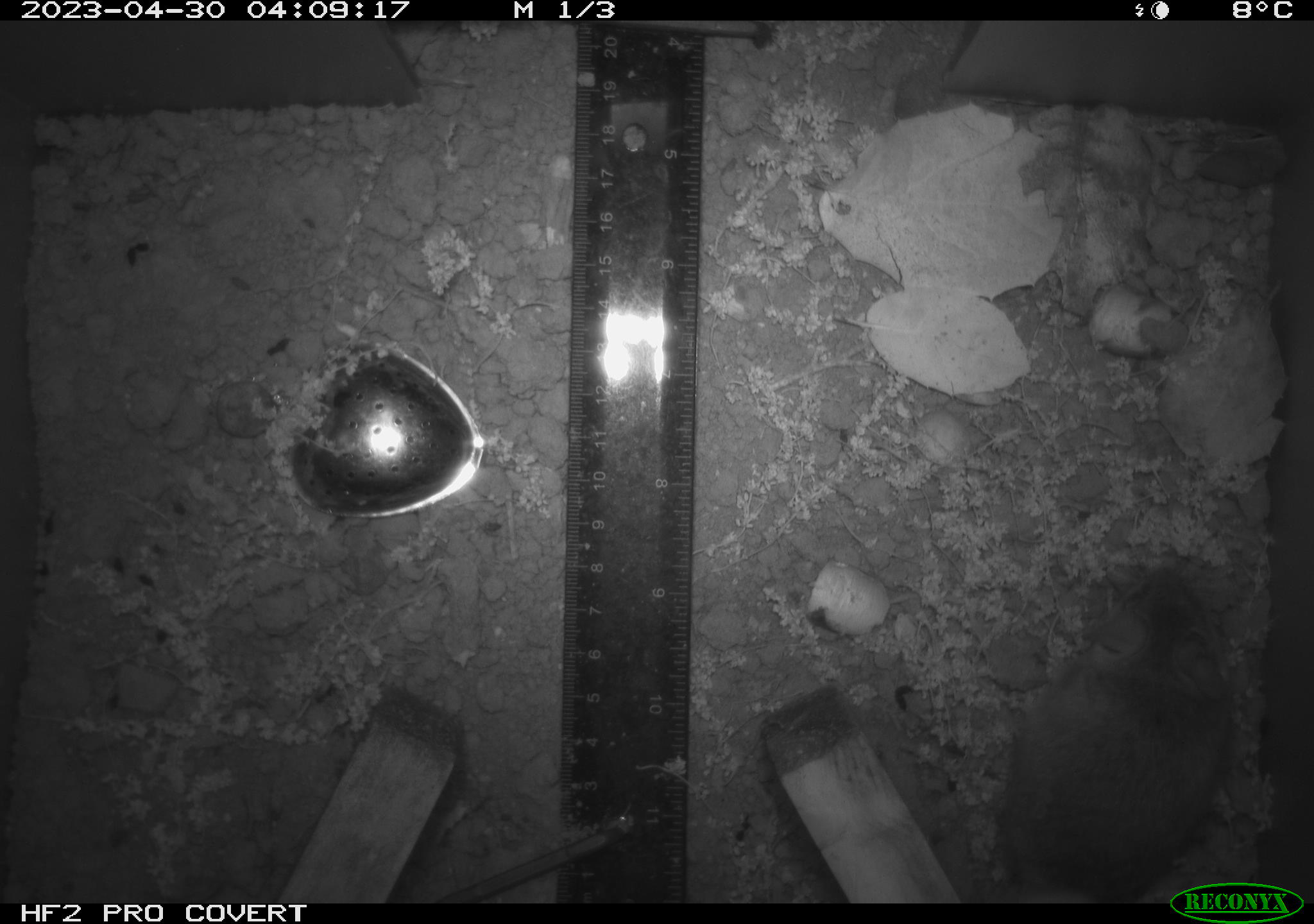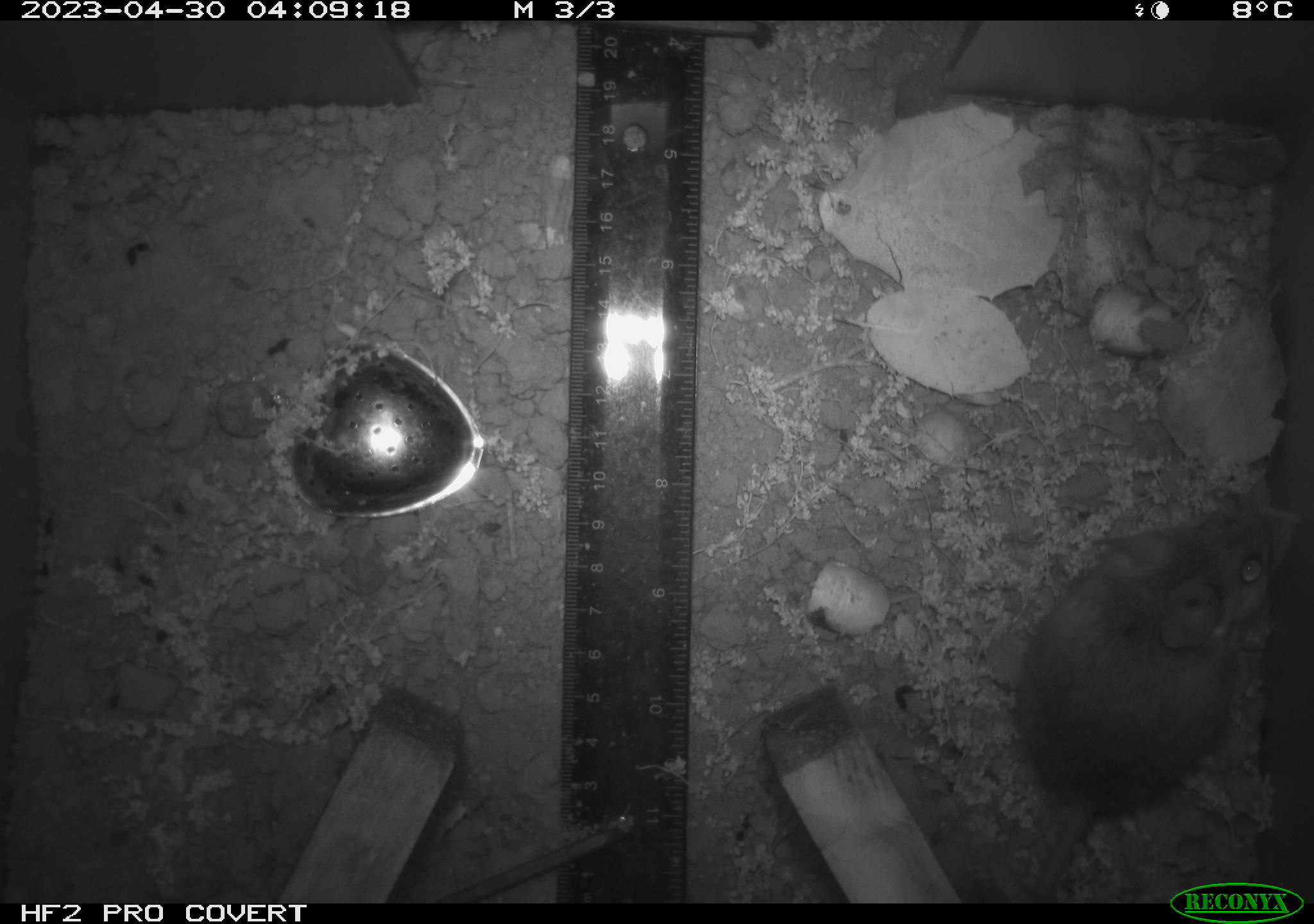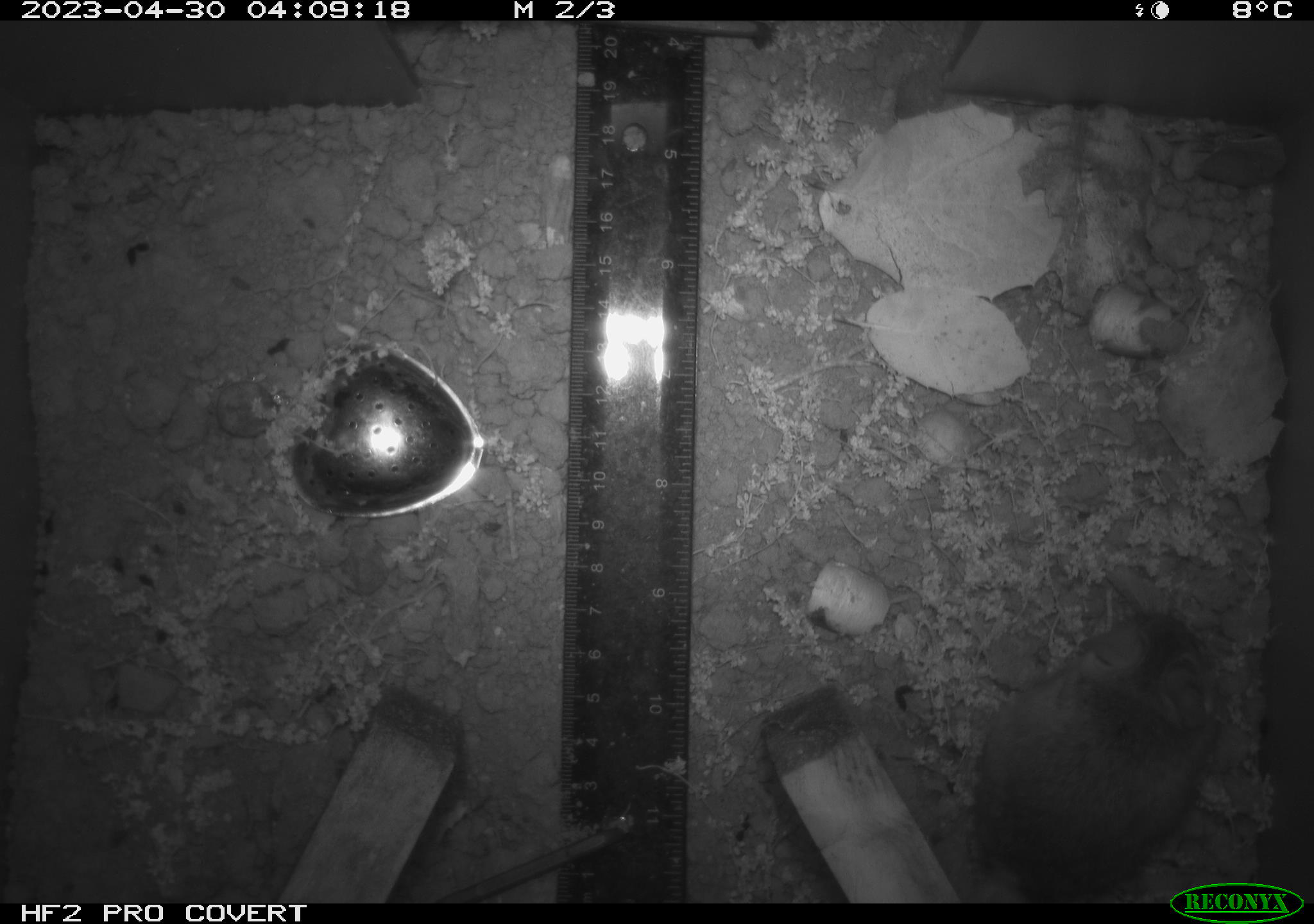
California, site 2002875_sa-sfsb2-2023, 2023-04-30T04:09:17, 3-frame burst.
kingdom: Animalia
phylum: Chordata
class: Mammalia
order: Rodentia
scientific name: Rodentia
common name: mouse species